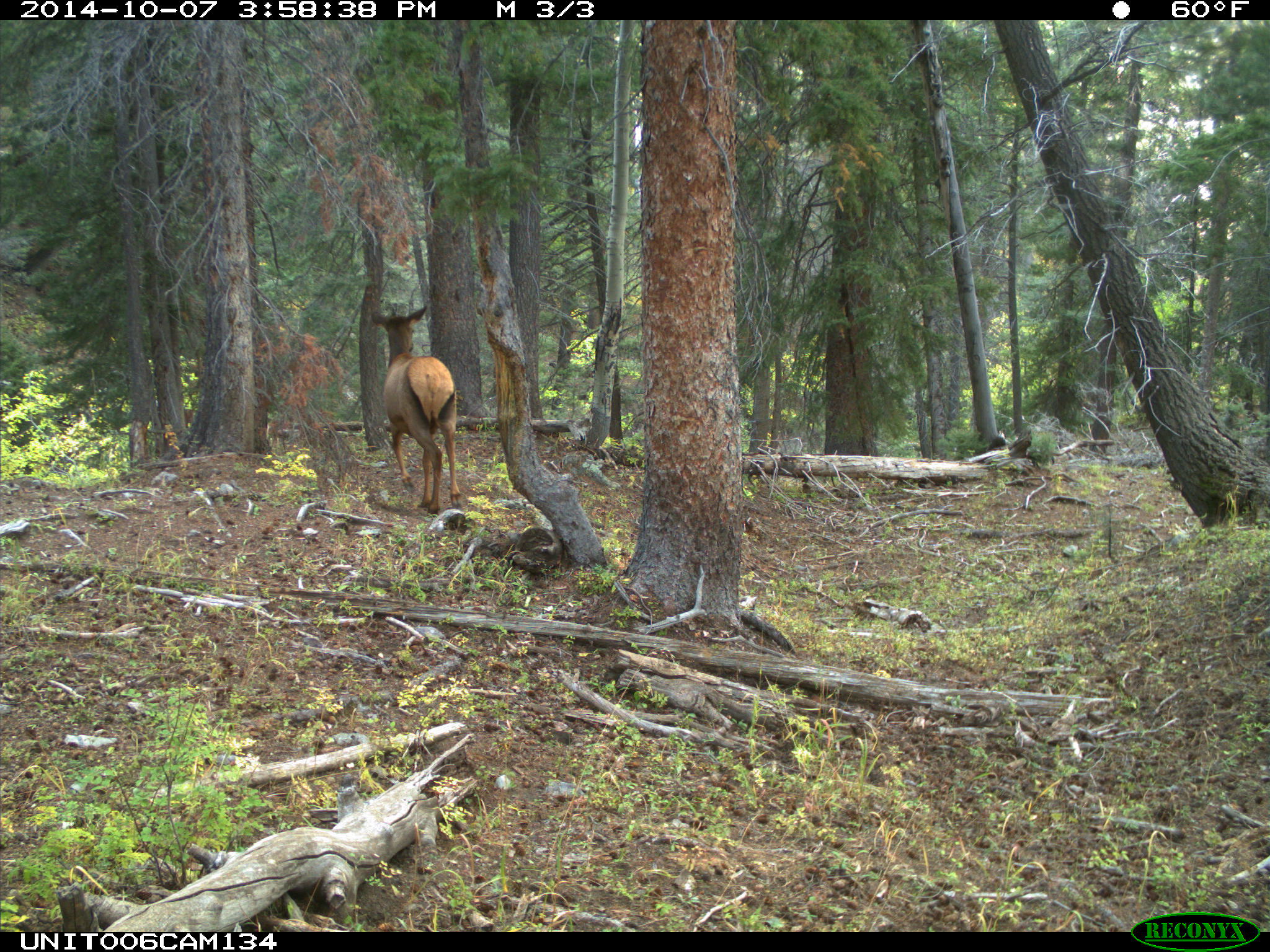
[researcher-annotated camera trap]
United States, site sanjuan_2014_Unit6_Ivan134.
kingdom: Animalia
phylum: Chordata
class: Mammalia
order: Artiodactyla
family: Cervidae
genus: Cervus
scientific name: Cervus elaphus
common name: red deer